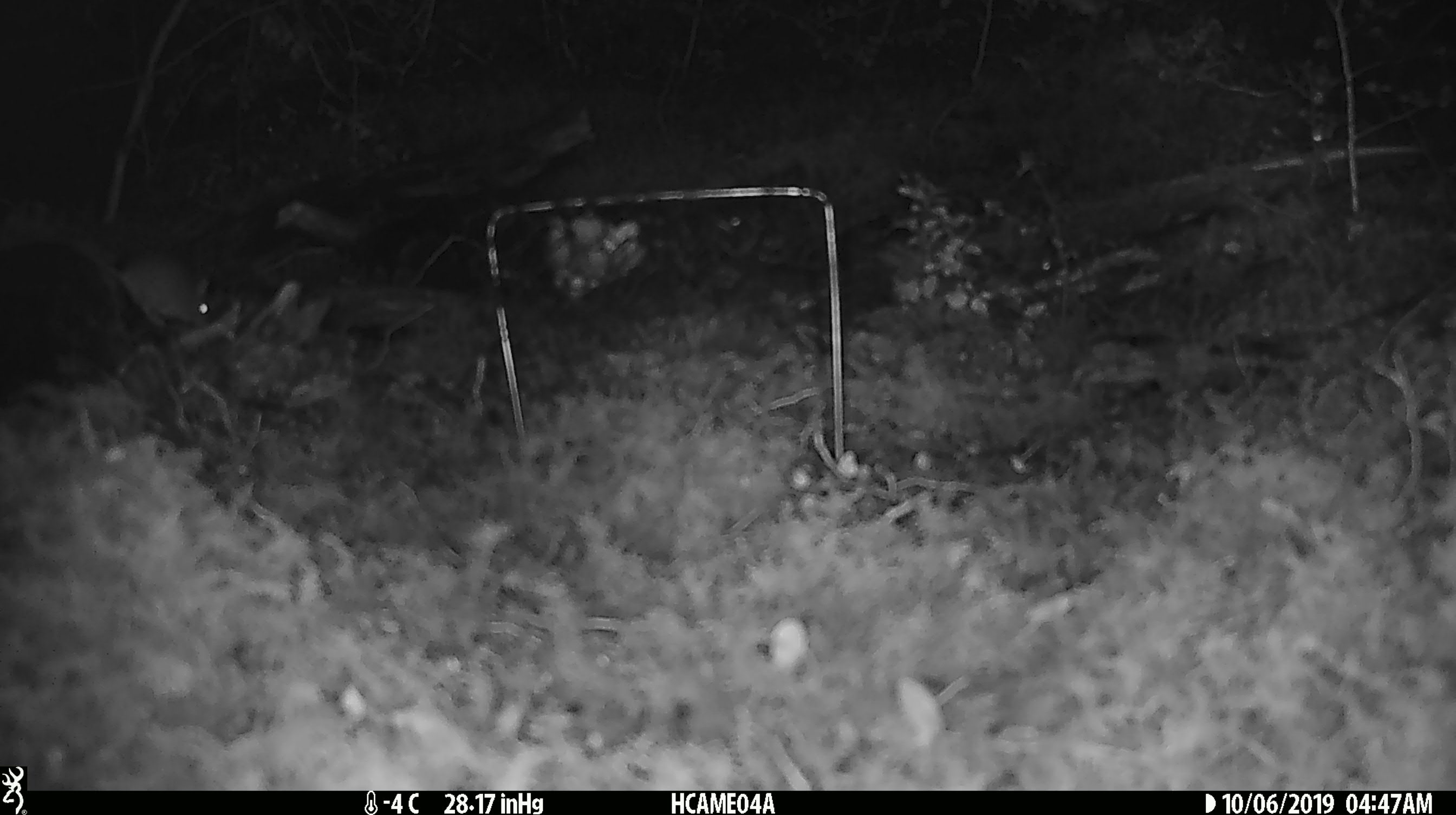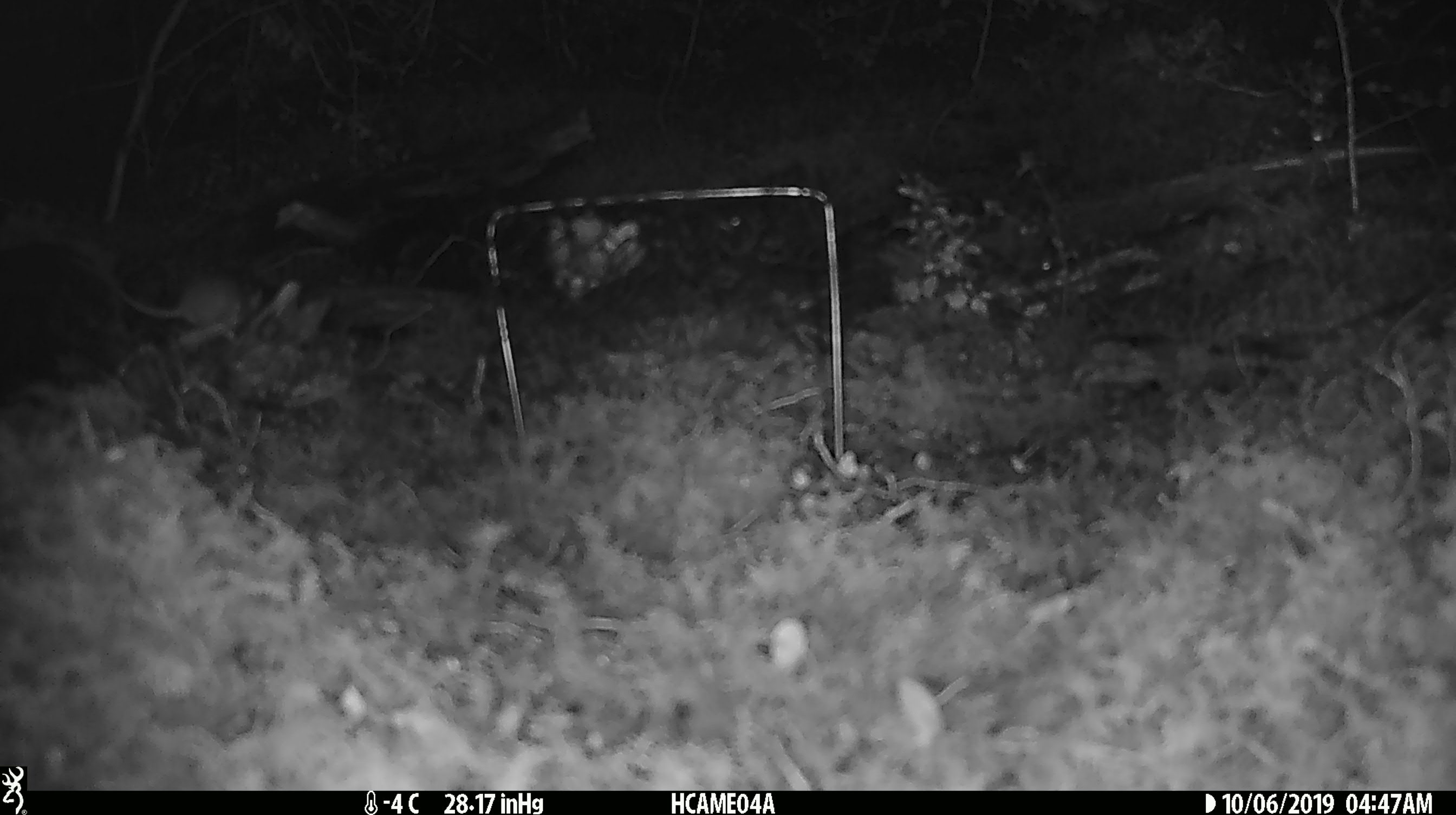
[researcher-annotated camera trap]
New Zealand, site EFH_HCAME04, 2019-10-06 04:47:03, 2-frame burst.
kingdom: Animalia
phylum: Chordata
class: Mammalia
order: Rodentia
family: Muridae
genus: Mus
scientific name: Mus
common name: mouse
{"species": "mouse (Mus)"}